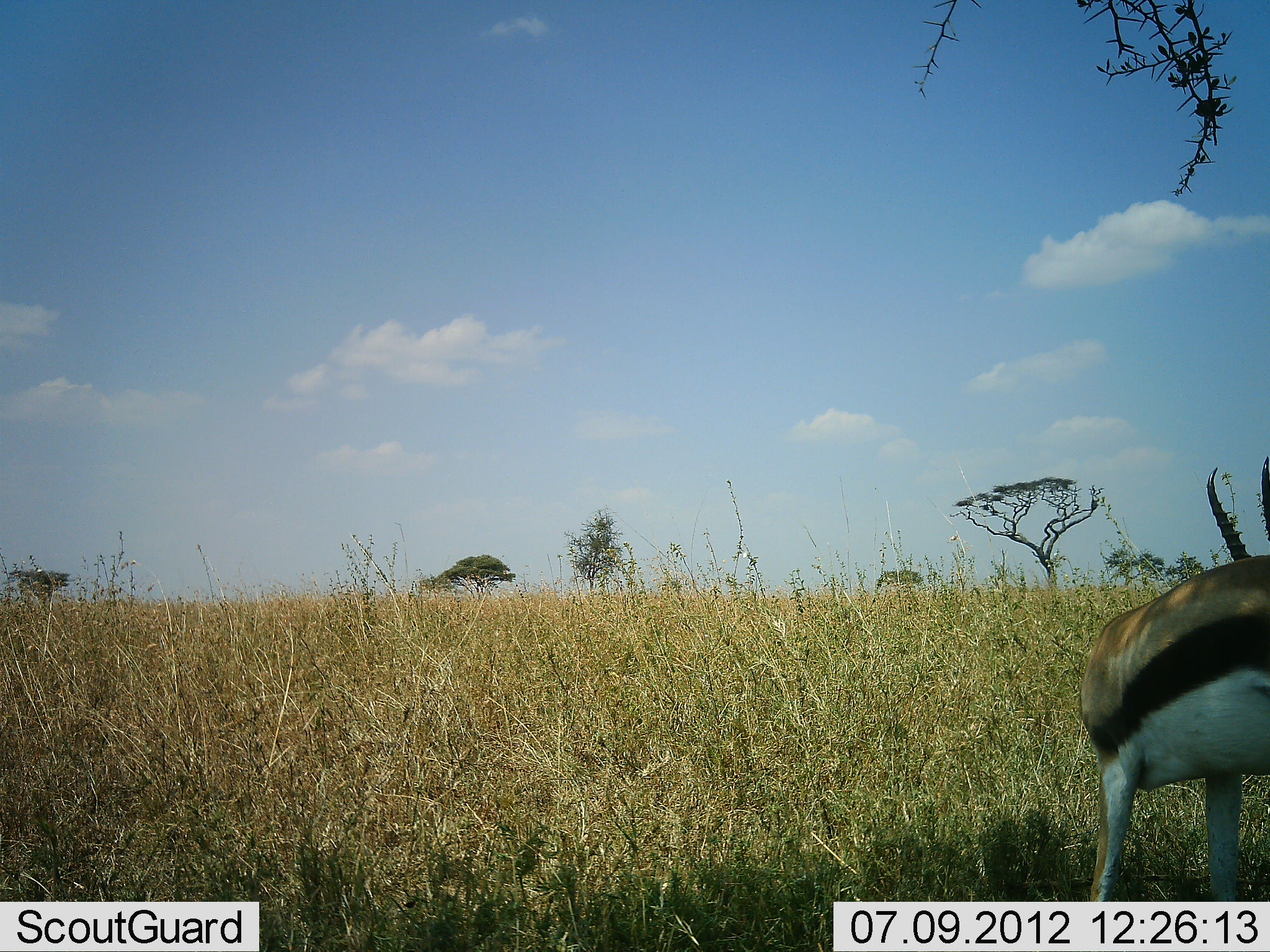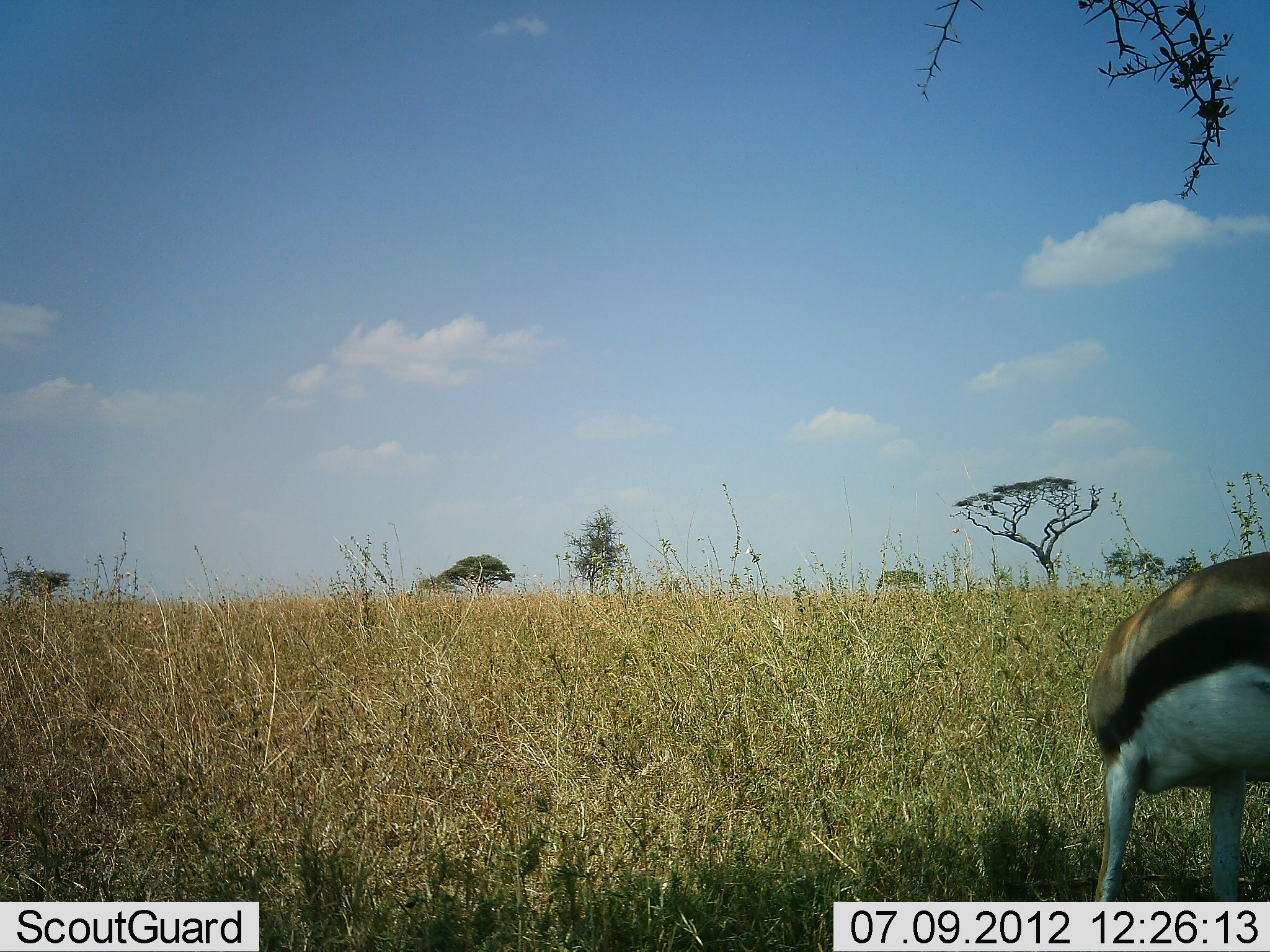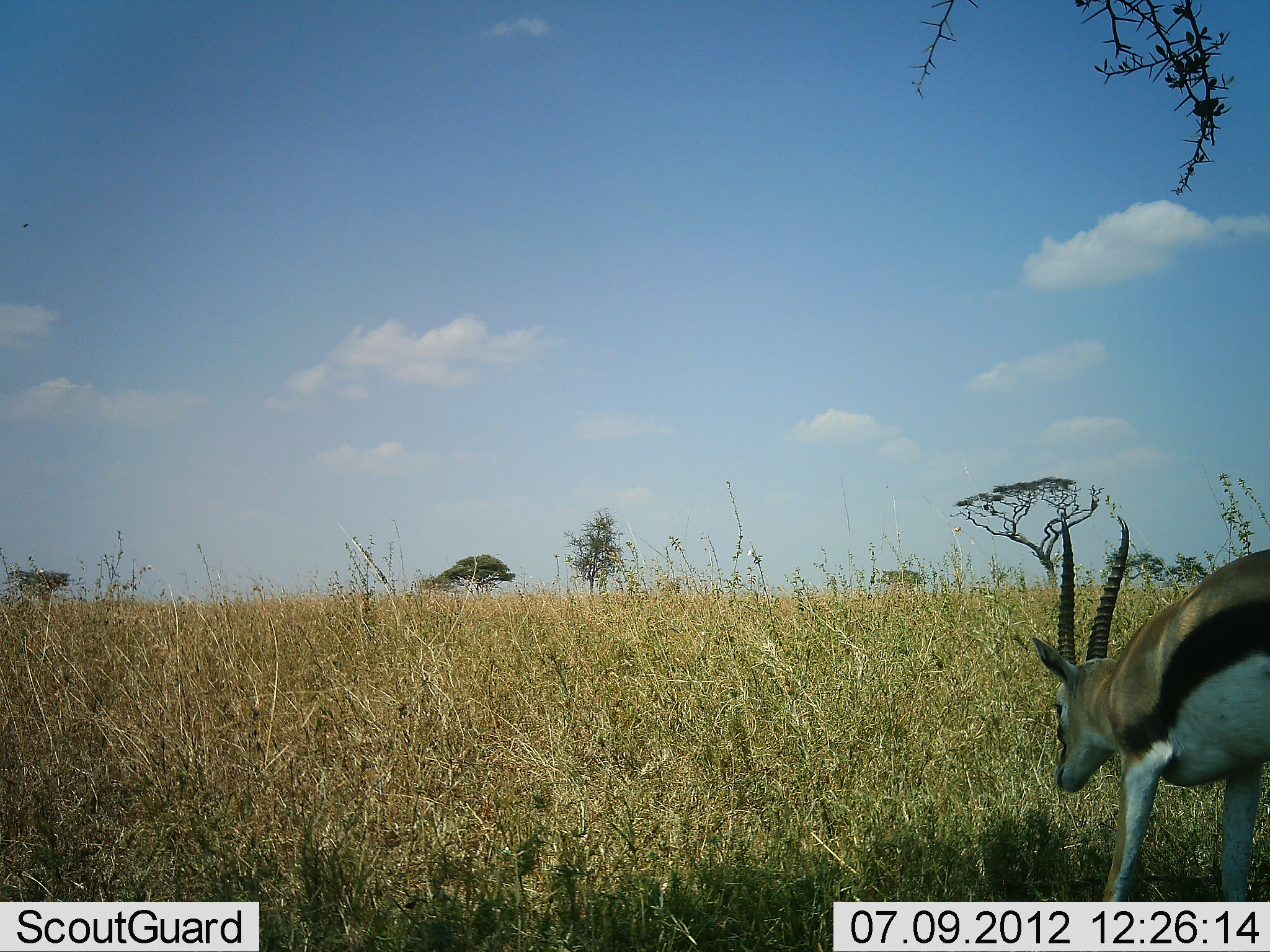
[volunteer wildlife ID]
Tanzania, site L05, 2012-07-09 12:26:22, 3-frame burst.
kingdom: Animalia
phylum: Chordata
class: Mammalia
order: Artiodactyla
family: Bovidae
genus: Eudorcas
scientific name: Eudorcas thomsonii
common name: thomson's gazelle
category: gazellethomsons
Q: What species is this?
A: Gazellethomsons (thomson's gazelle) (Eudorcas thomsonii).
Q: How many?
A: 1.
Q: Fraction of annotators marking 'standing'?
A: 70%.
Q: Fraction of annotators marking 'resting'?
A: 0%.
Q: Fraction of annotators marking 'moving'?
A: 10%.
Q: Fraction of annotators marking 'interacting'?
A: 0%.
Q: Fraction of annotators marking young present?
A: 0%.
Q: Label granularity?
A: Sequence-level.